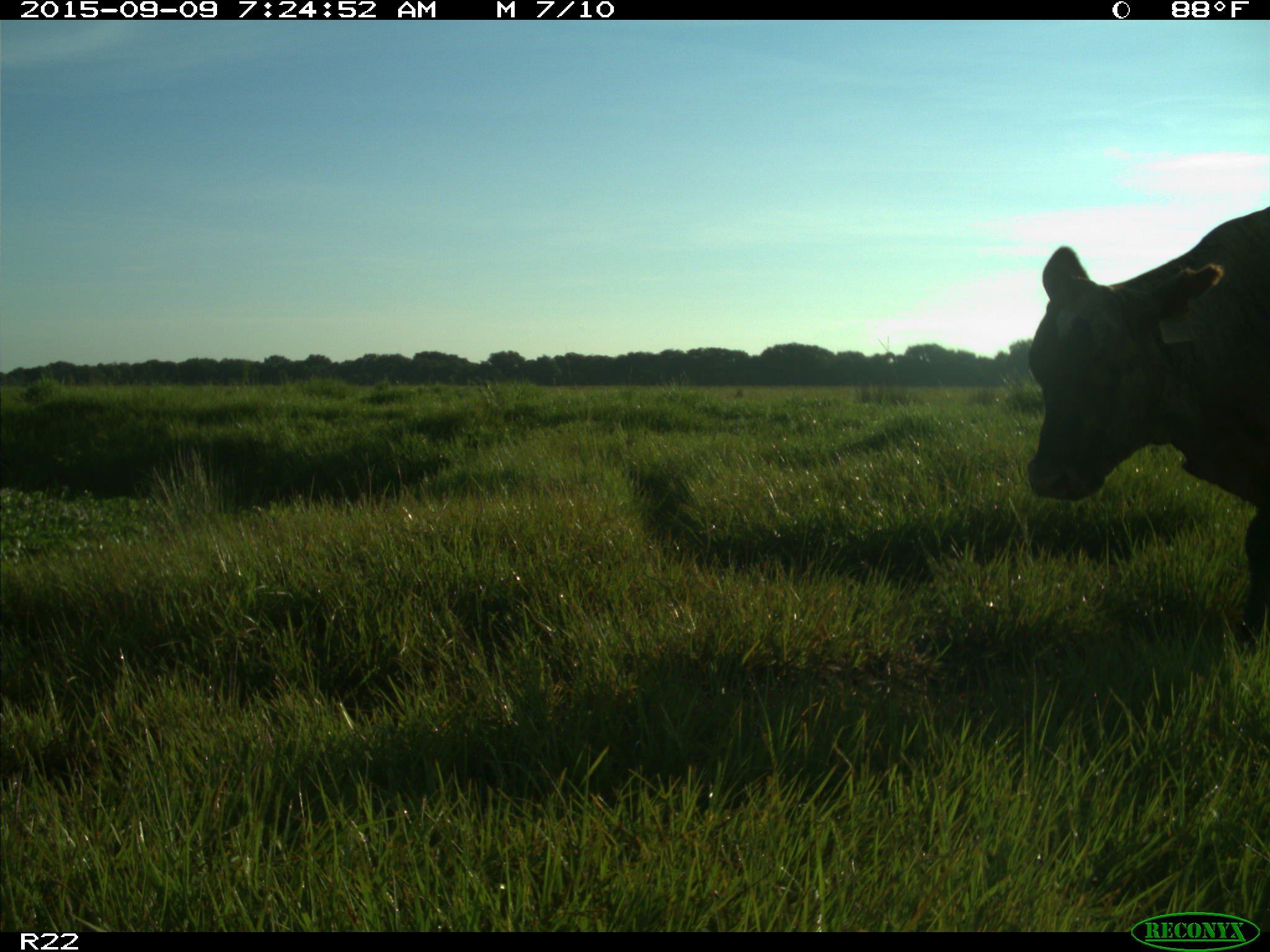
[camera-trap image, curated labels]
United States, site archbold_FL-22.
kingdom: Animalia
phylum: Chordata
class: Mammalia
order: Artiodactyla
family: Bovidae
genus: Bos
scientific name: Bos taurus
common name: domestic cow